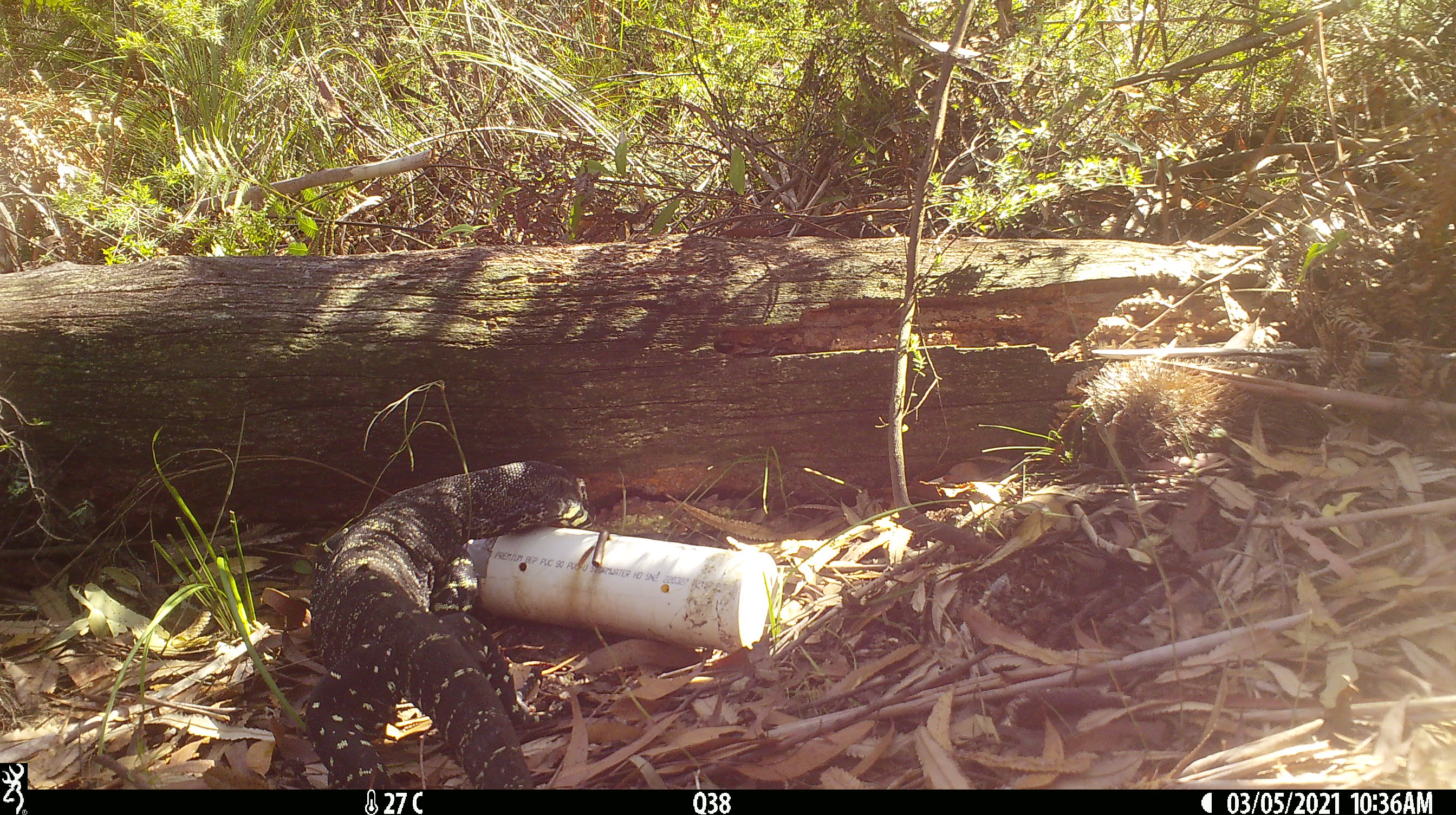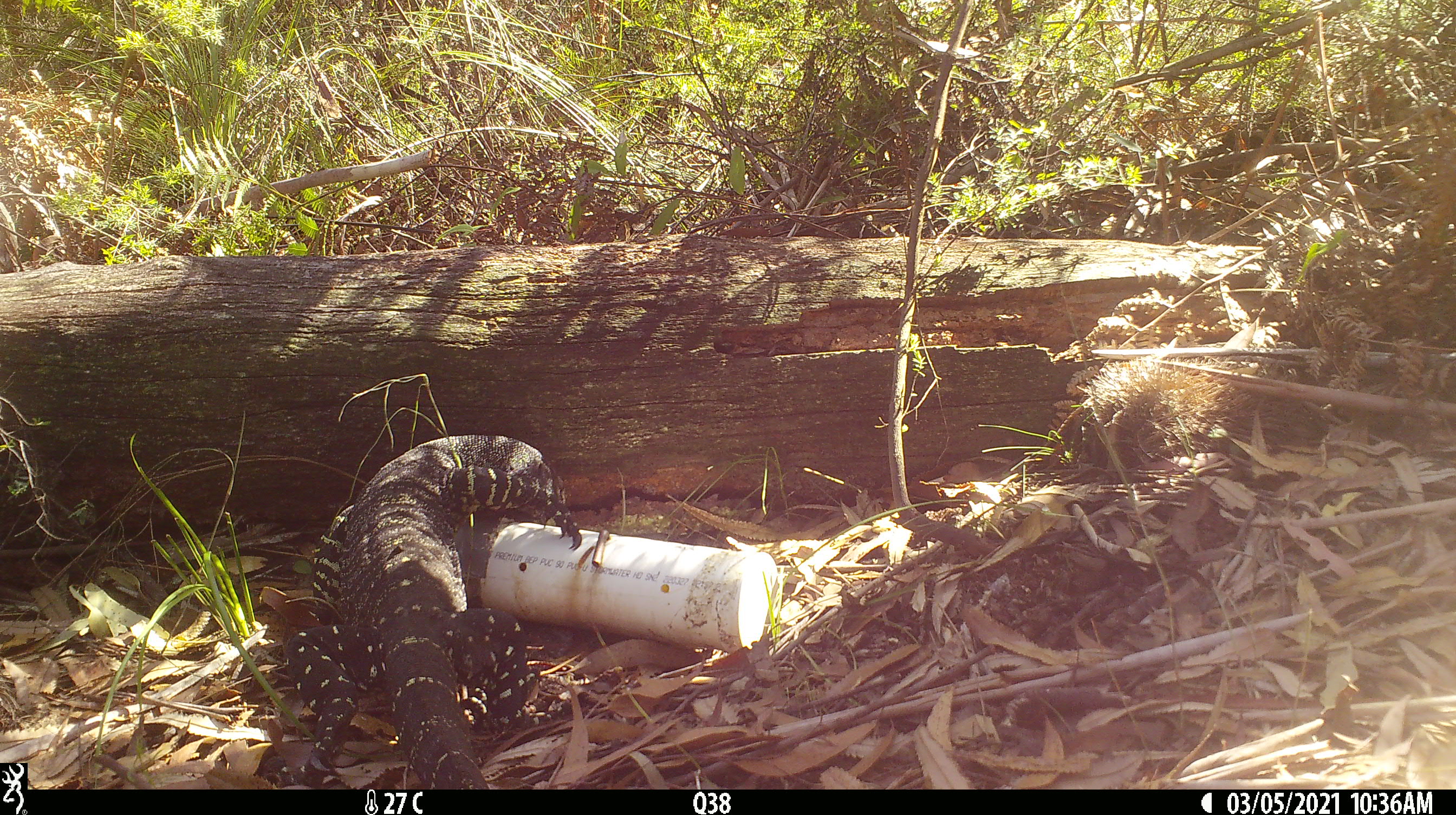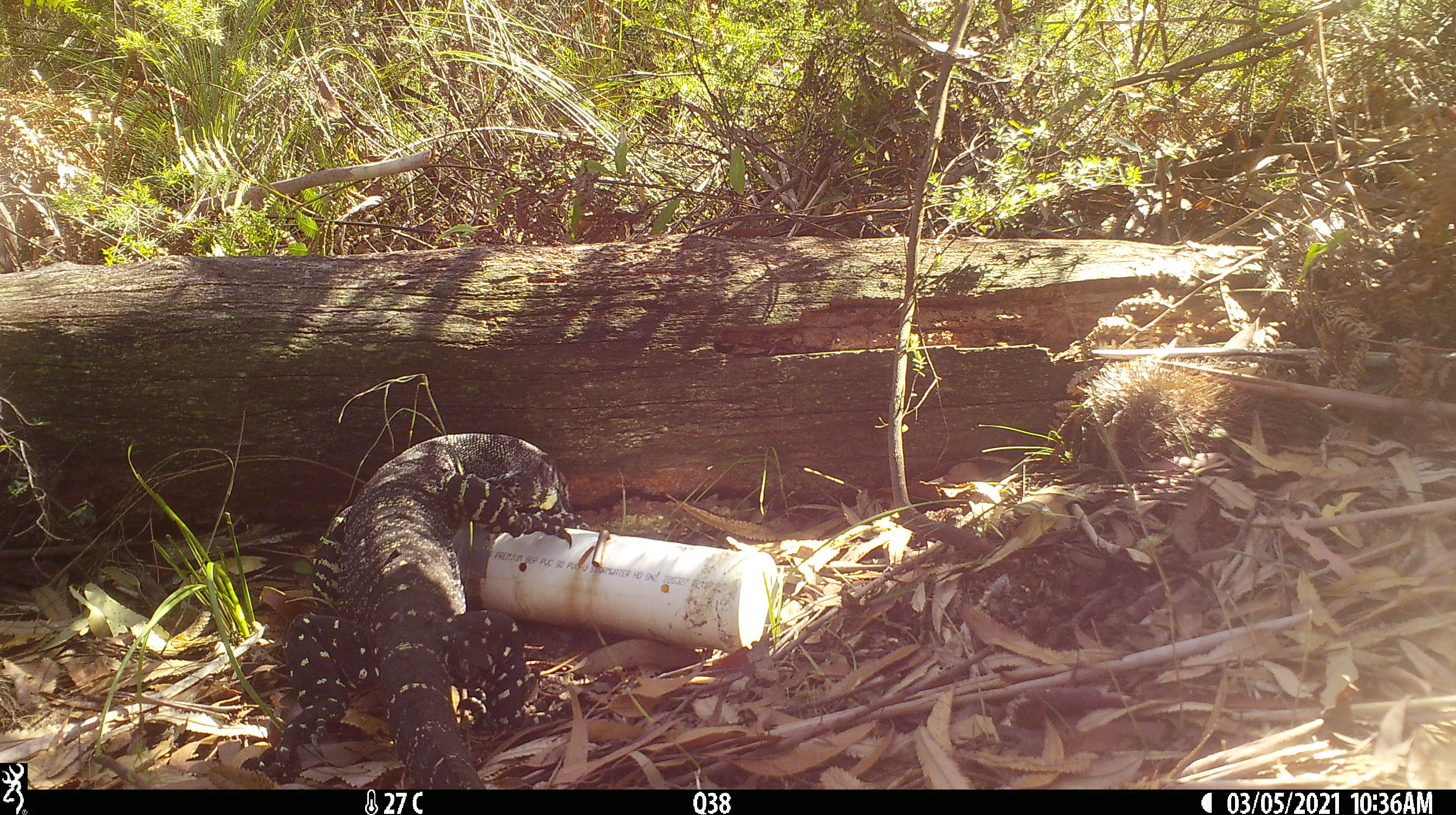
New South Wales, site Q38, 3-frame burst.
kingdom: Animalia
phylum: Chordata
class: Reptilia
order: Squamata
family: Varanidae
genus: Varanus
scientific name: Varanus varius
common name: lace monitor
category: goanna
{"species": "goanna (lace monitor) (Varanus varius)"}